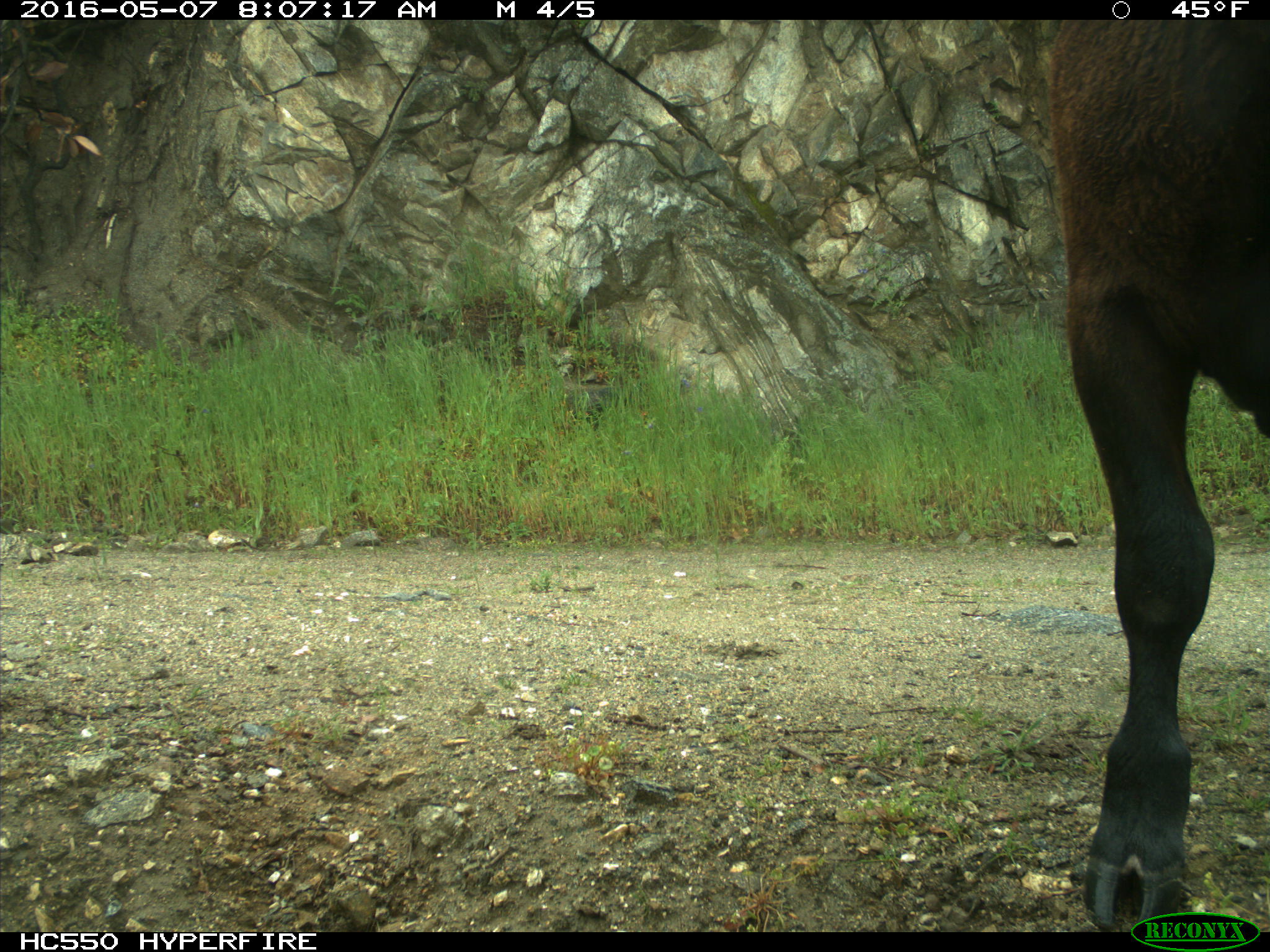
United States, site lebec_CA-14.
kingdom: Animalia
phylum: Chordata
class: Mammalia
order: Artiodactyla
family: Bovidae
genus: Bos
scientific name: Bos taurus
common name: domestic cow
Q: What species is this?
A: Bos taurus (domestic cow).